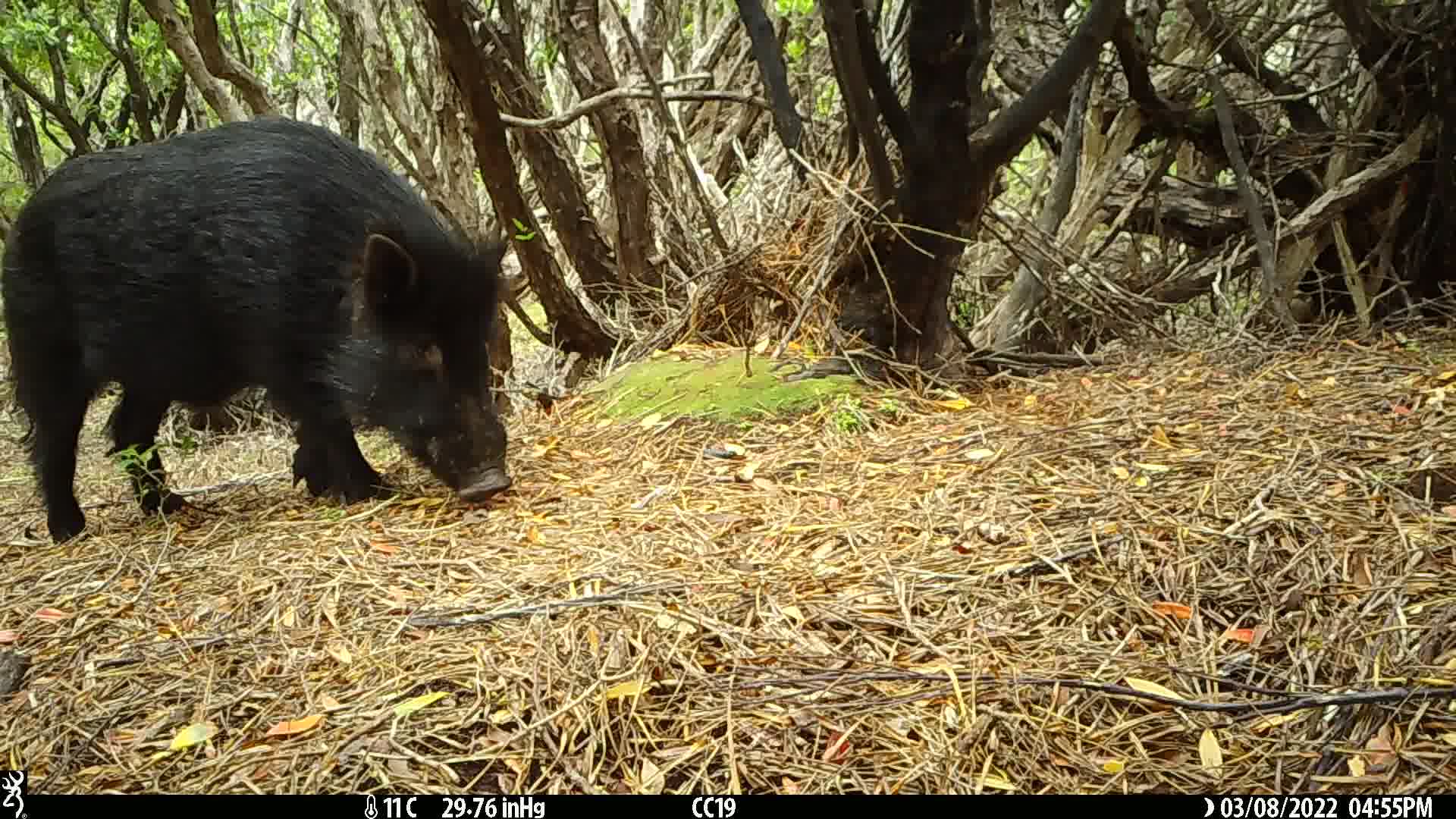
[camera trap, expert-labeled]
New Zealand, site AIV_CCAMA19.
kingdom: Animalia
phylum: Chordata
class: Mammalia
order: Artiodactyla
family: Suidae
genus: Sus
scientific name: Sus scrofa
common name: pig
Pig (Sus scrofa).